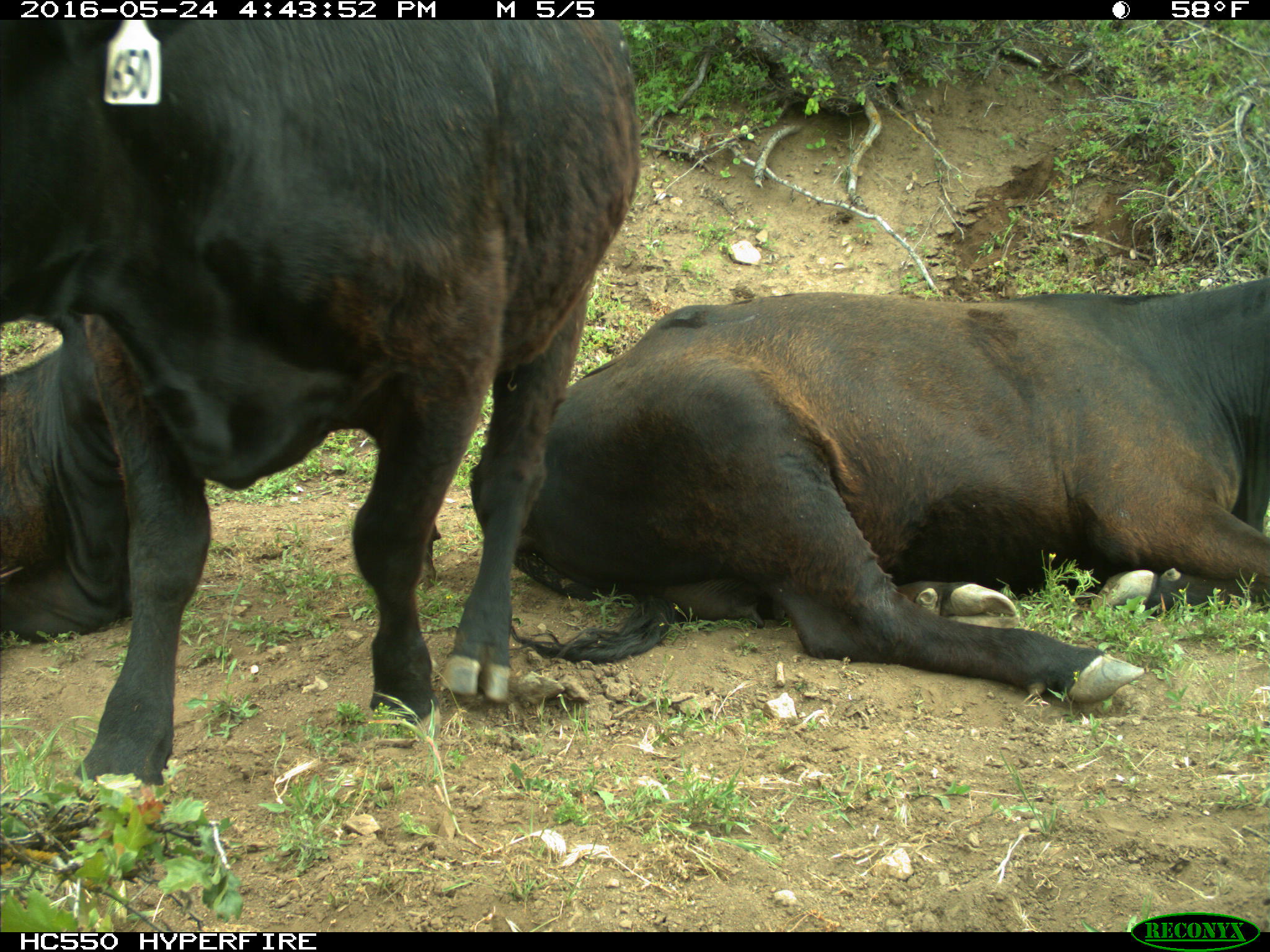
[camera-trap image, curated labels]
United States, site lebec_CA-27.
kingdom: Animalia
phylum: Chordata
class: Mammalia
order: Artiodactyla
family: Bovidae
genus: Bos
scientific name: Bos taurus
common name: domestic cow